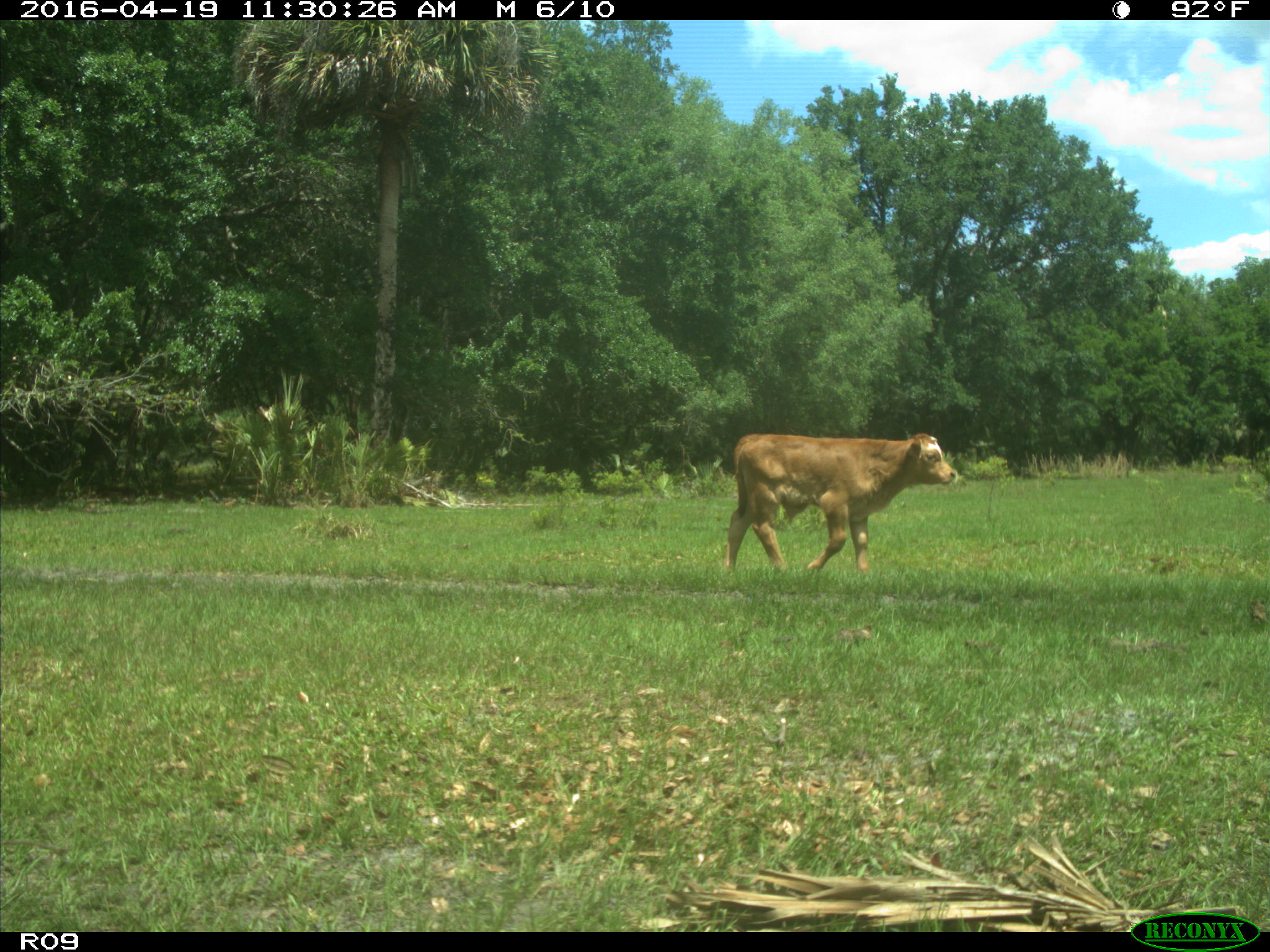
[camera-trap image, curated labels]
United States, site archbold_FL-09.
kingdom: Animalia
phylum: Chordata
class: Mammalia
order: Artiodactyla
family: Bovidae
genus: Bos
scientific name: Bos taurus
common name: domestic cow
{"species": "Bos taurus (domestic cow)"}